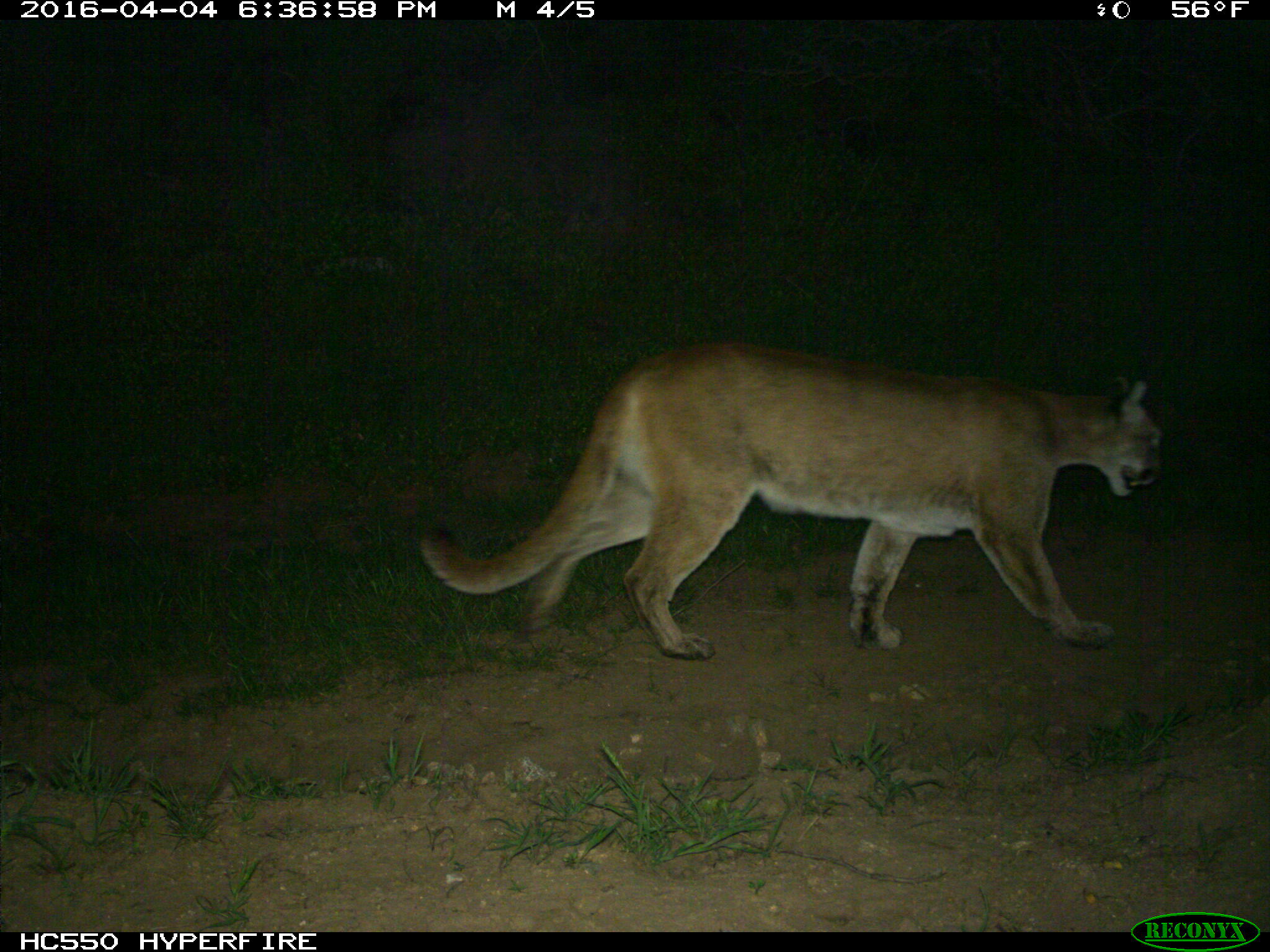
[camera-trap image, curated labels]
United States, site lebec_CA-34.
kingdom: Animalia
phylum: Chordata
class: Mammalia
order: Carnivora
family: Felidae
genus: Puma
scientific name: Puma concolor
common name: mountain lion